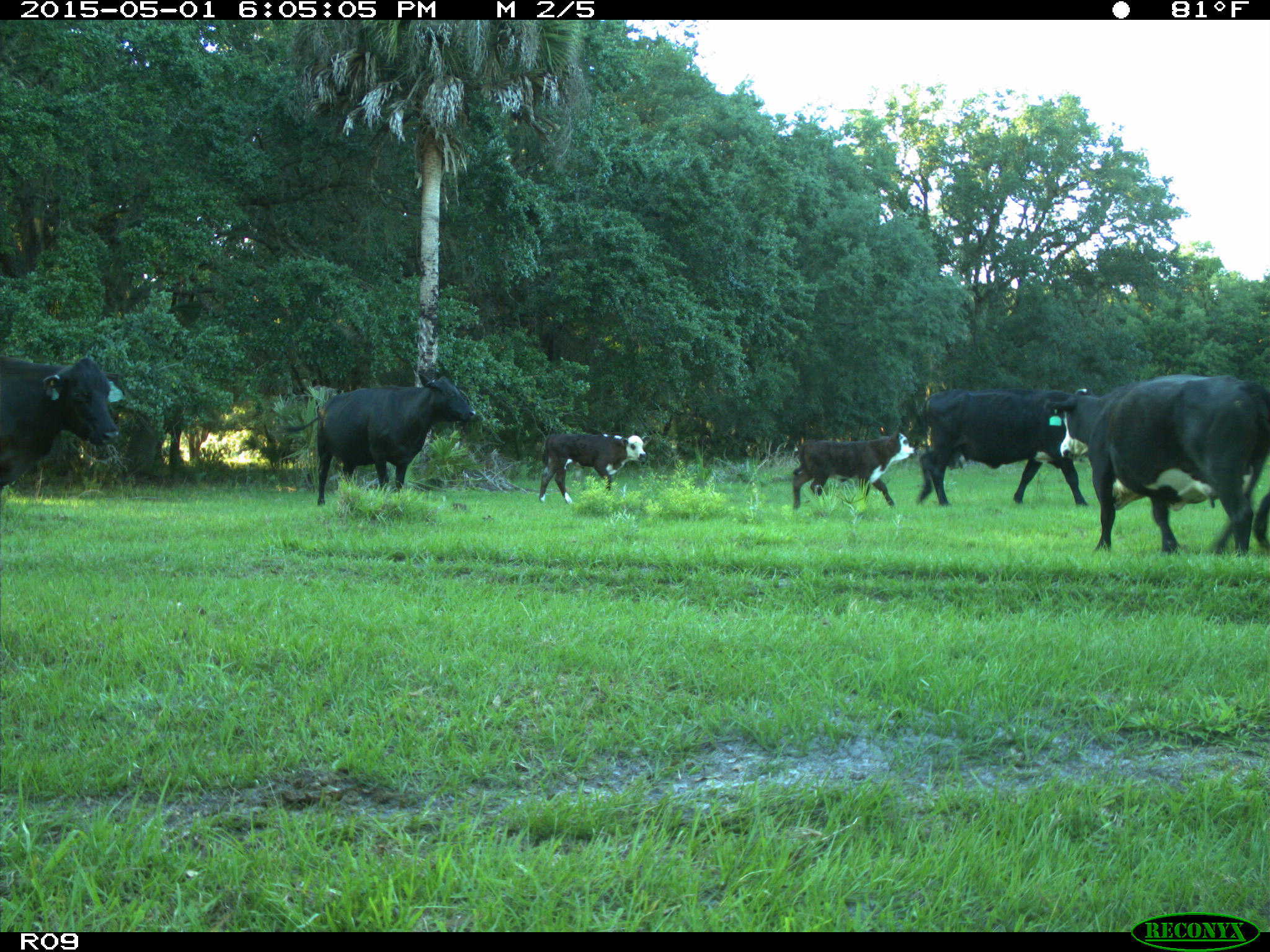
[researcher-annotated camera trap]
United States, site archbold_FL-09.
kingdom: Animalia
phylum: Chordata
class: Mammalia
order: Artiodactyla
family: Bovidae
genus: Bos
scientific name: Bos taurus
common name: domestic cow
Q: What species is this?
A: Bos taurus (domestic cow).